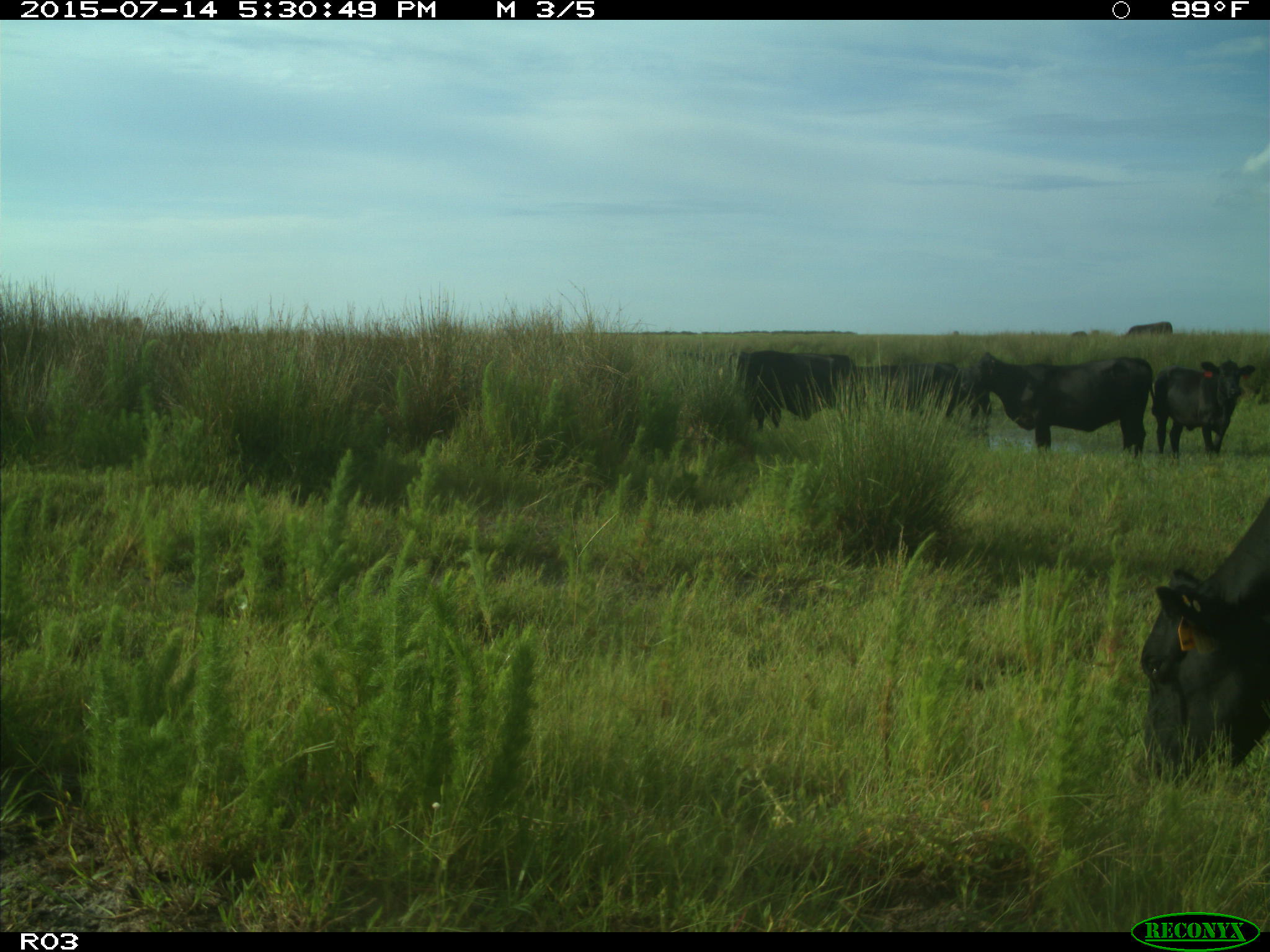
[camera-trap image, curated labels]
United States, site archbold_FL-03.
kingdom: Animalia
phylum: Chordata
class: Mammalia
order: Artiodactyla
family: Bovidae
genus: Bos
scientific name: Bos taurus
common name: domestic cow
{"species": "Bos taurus (domestic cow)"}